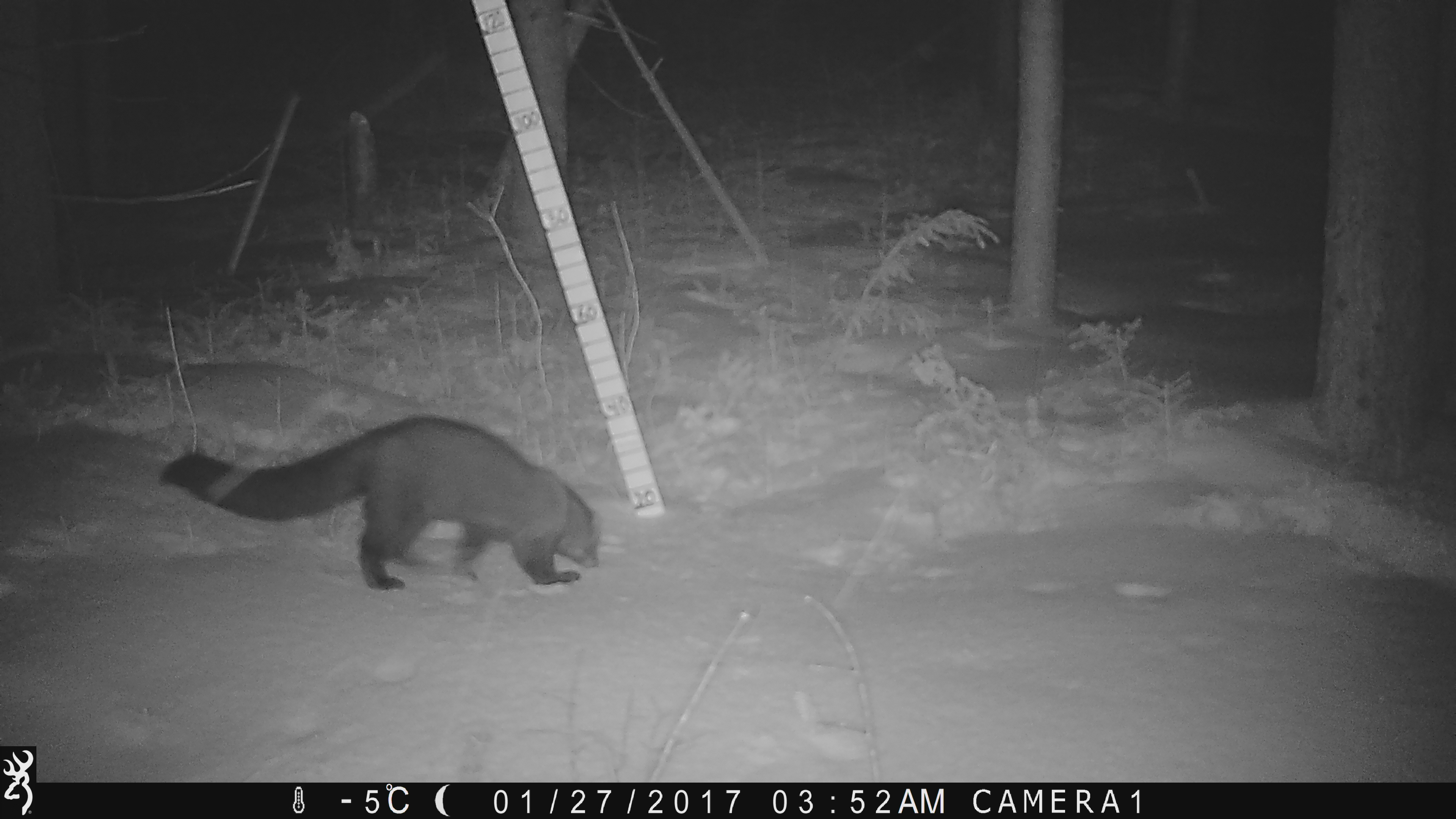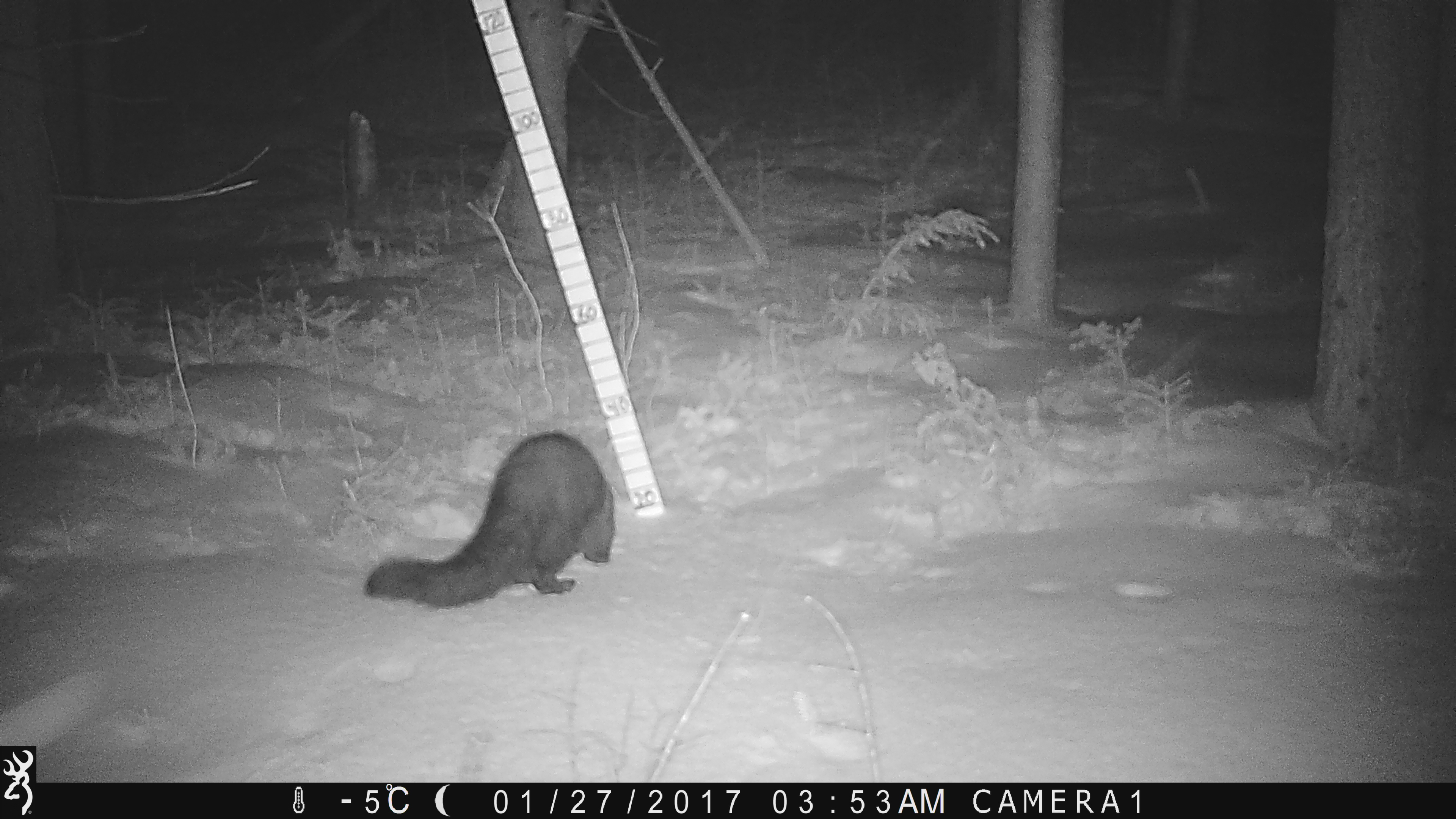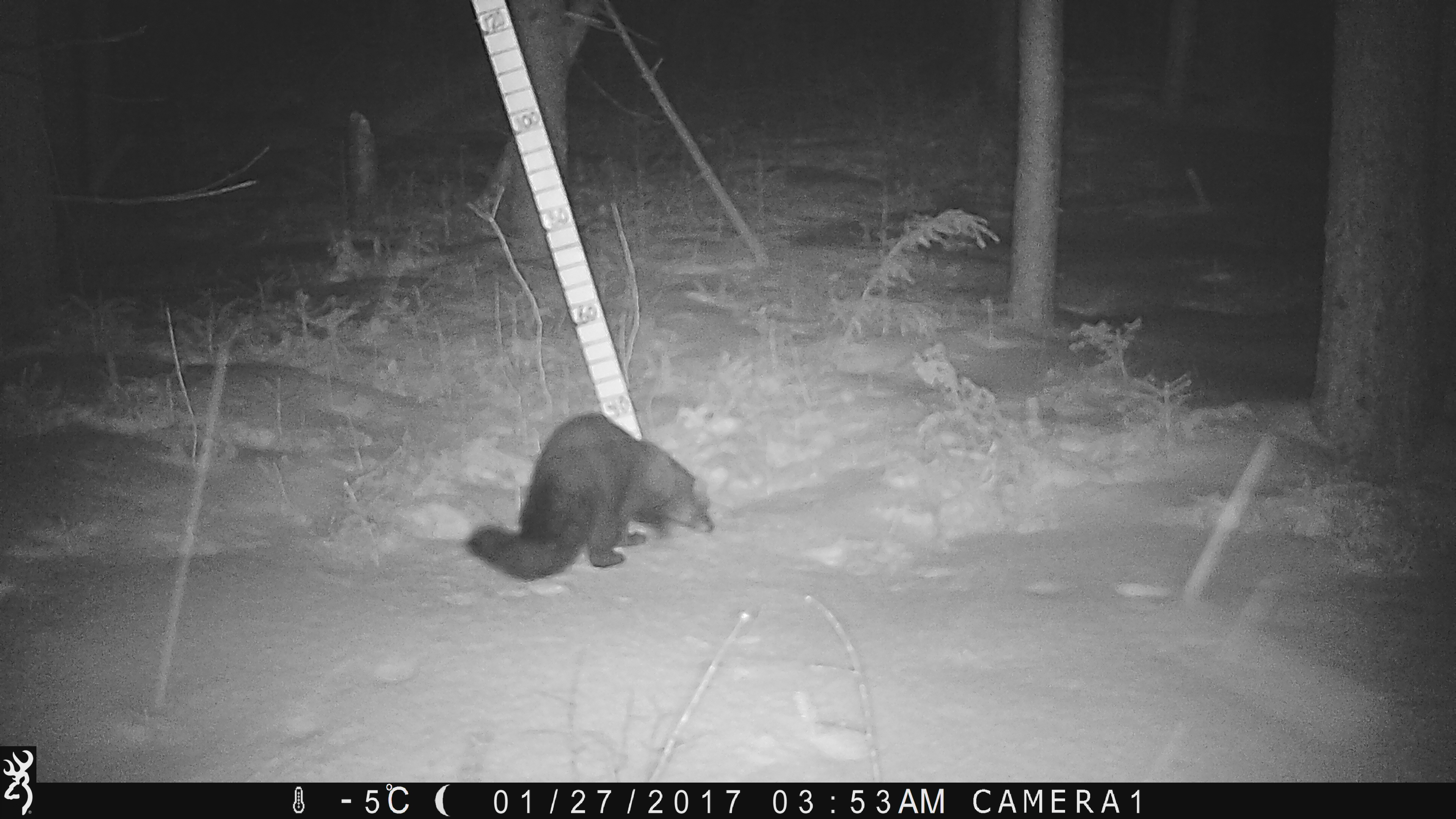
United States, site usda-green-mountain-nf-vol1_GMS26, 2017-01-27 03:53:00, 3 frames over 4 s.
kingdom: Animalia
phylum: Chordata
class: Mammalia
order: Carnivora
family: Mustelidae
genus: Pekania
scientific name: Pekania pennanti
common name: fisher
Fisher (Pekania pennanti).